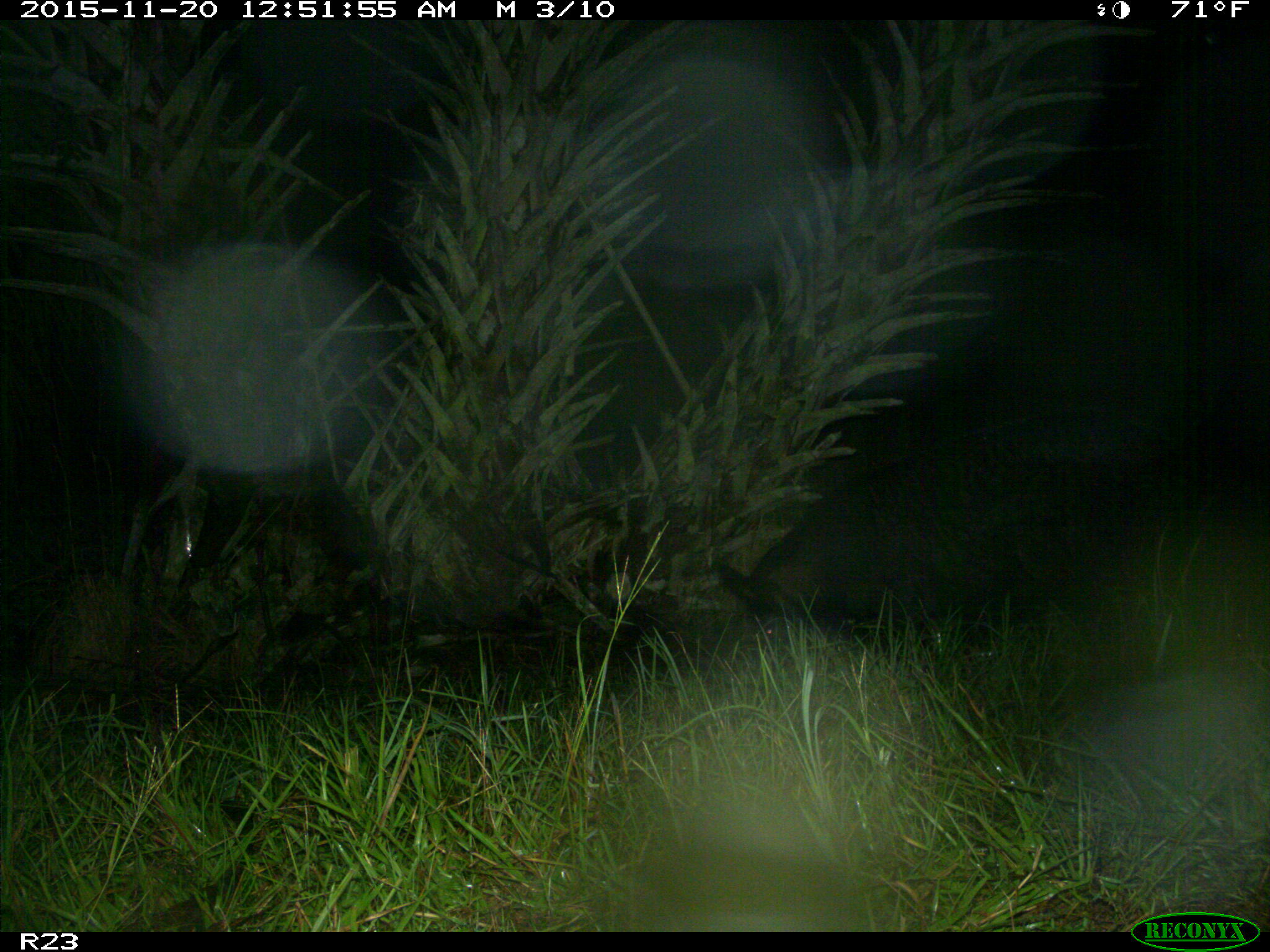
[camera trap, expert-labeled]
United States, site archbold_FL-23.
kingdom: Animalia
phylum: Chordata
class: Mammalia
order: Artiodactyla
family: Suidae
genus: Sus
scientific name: Sus scrofa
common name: wild boar